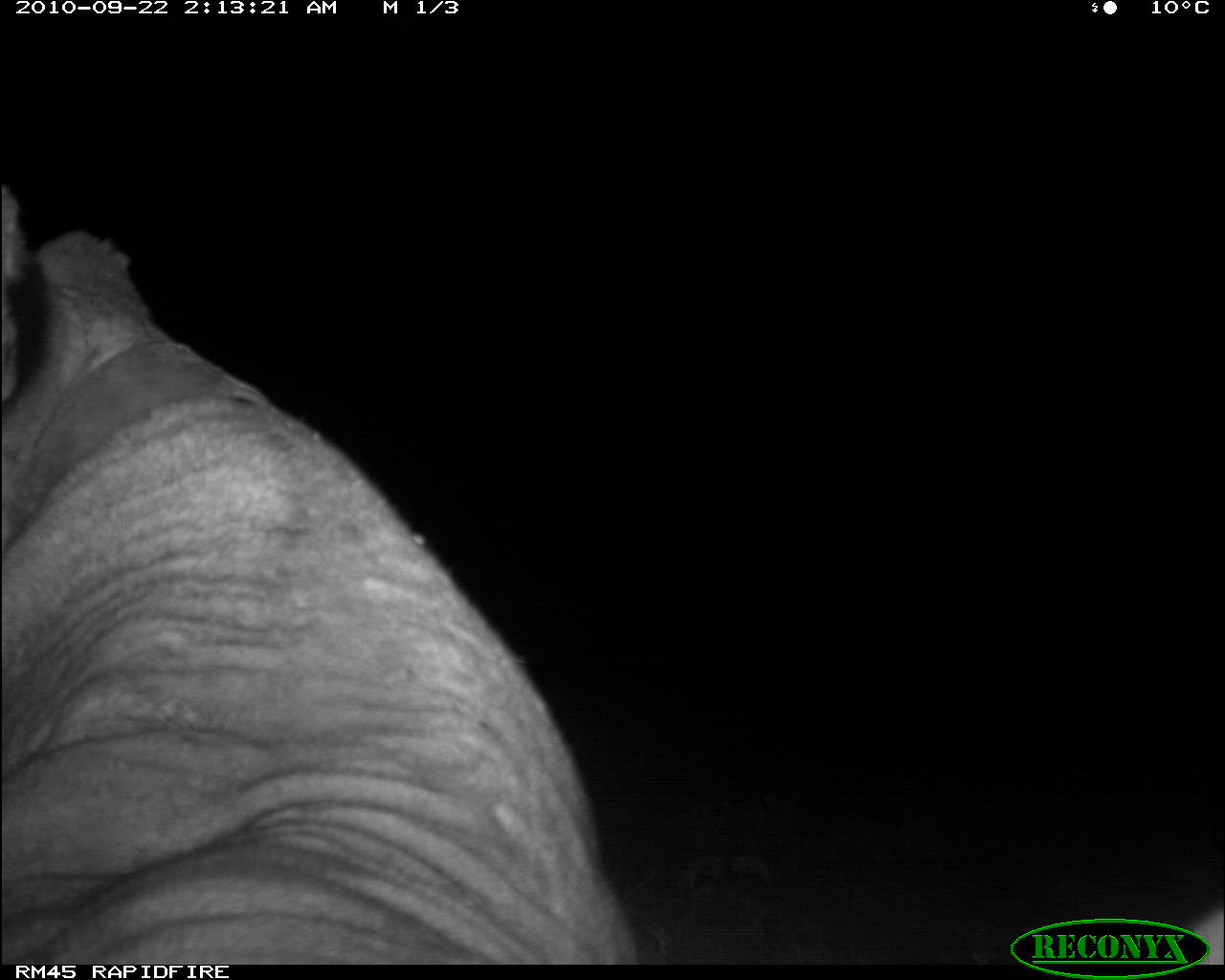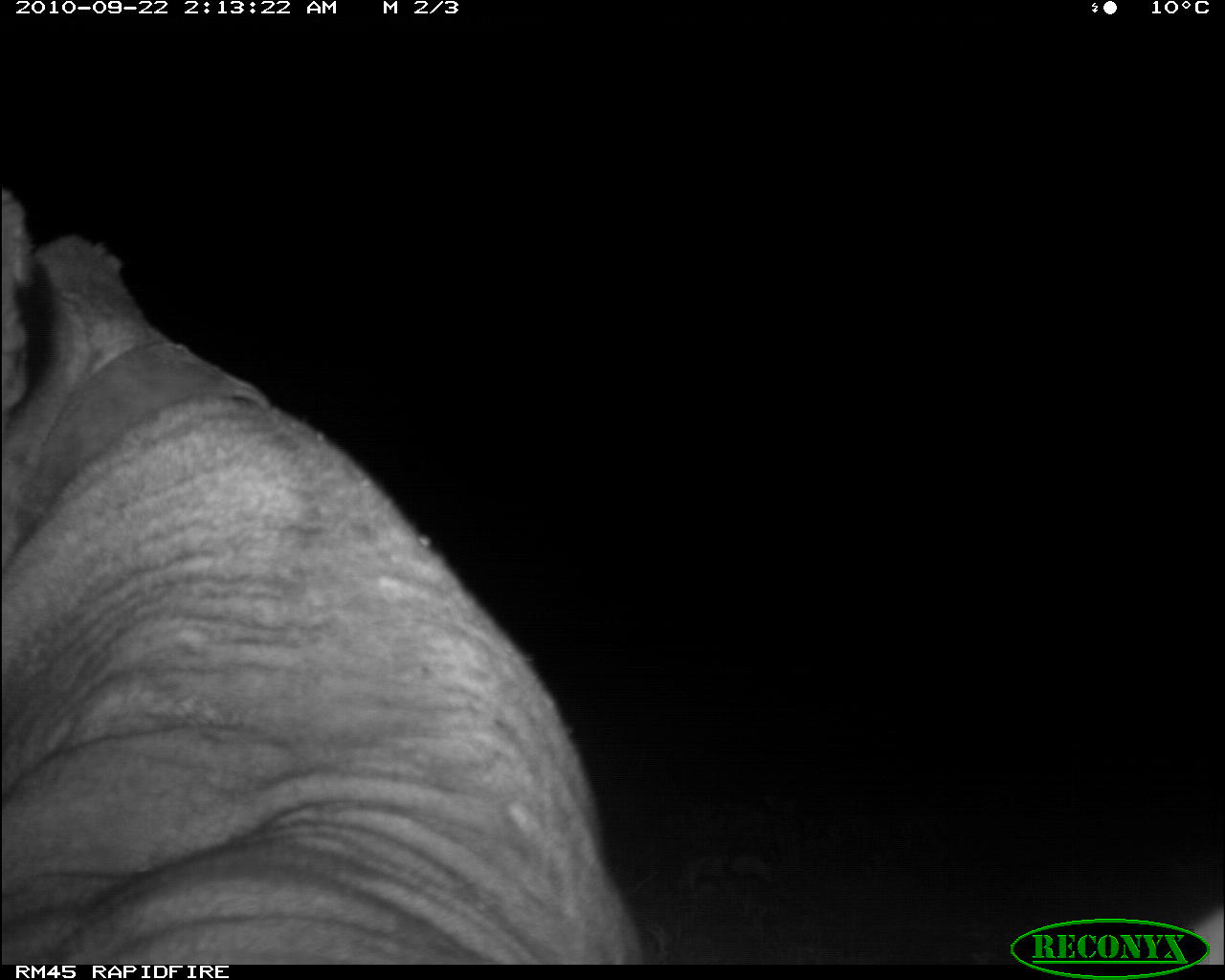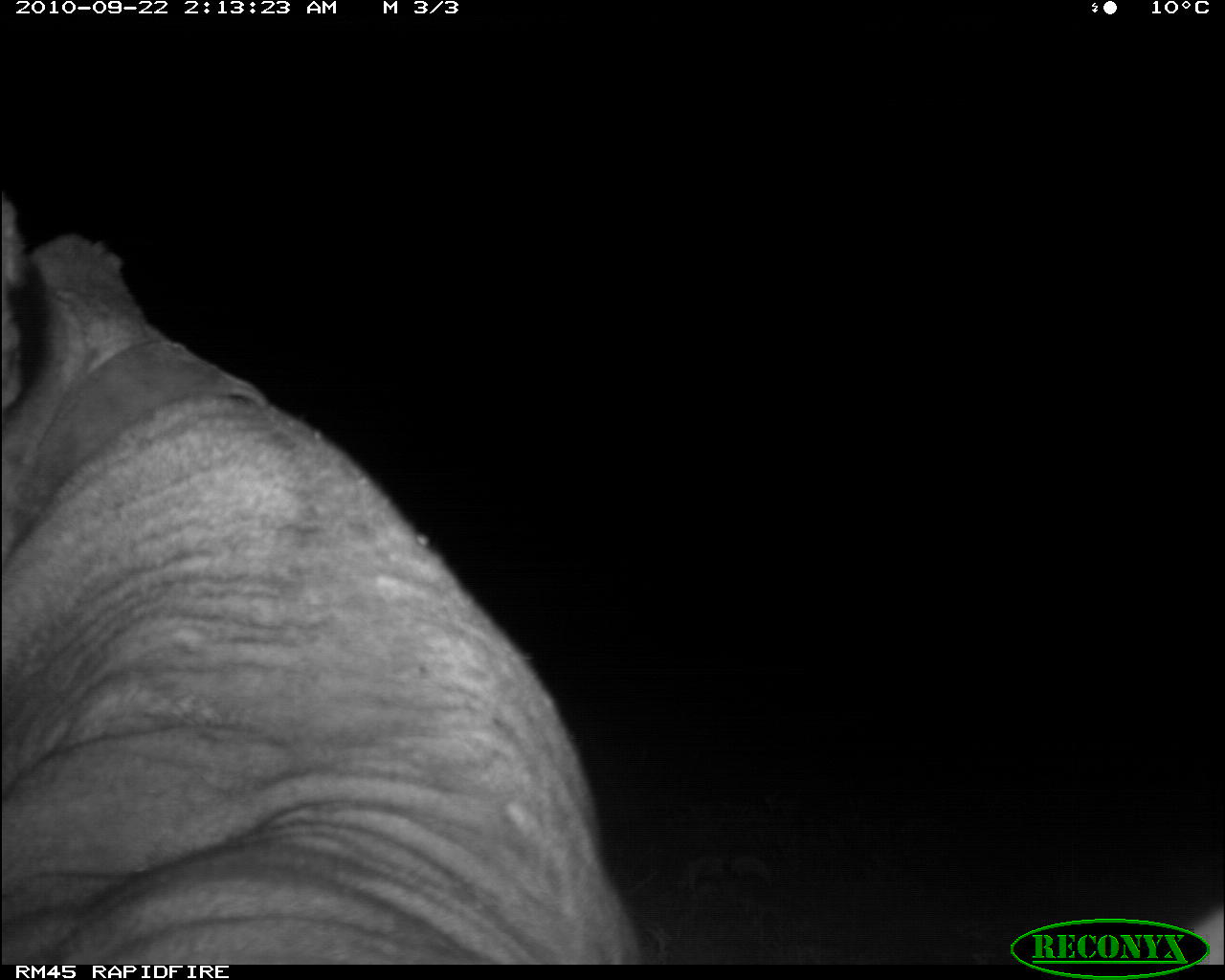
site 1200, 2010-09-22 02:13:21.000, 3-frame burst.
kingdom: Animalia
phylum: Chordata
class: Mammalia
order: Carnivora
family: Felidae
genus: Panthera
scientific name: Panthera leo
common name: lion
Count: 1.